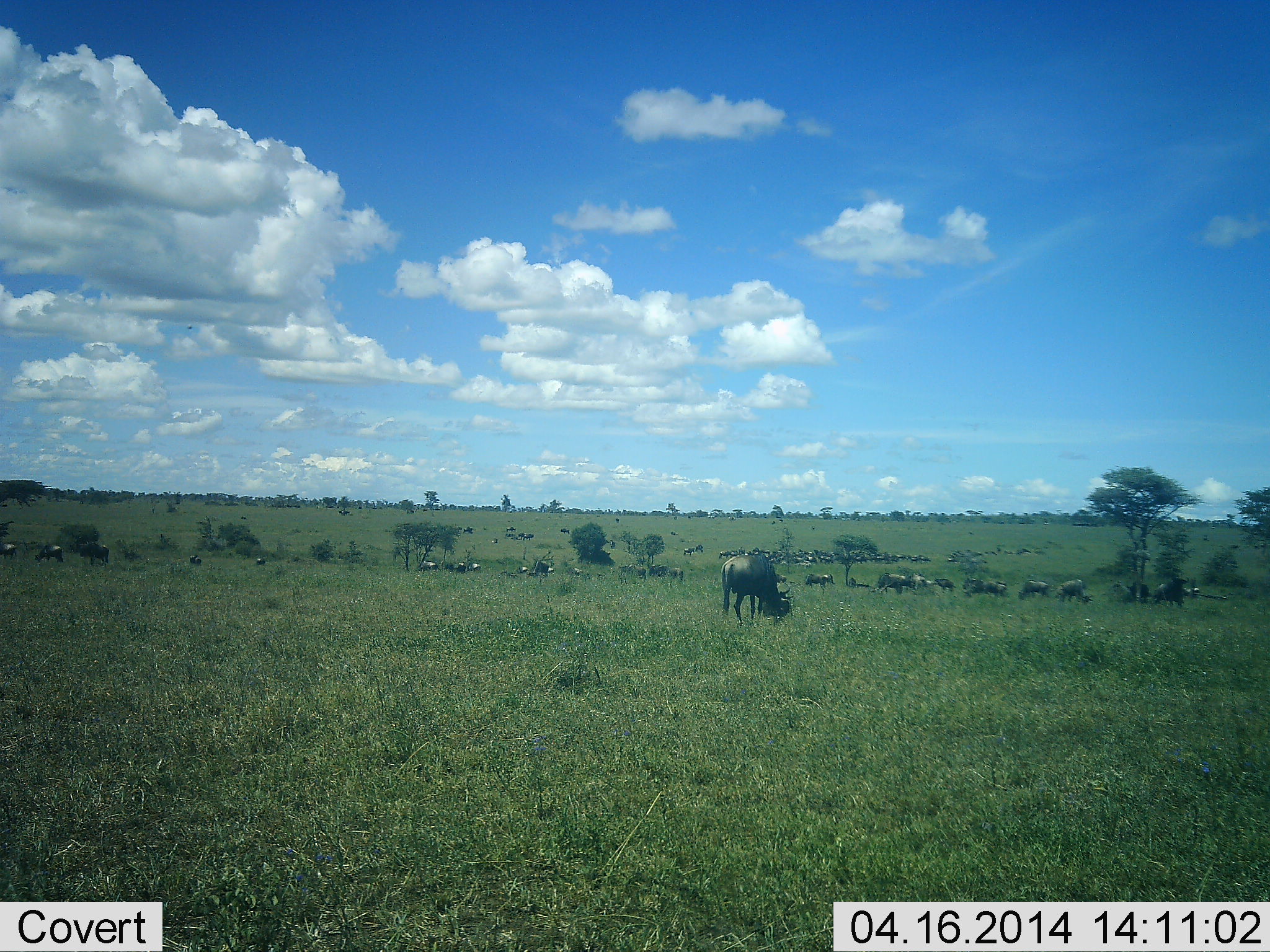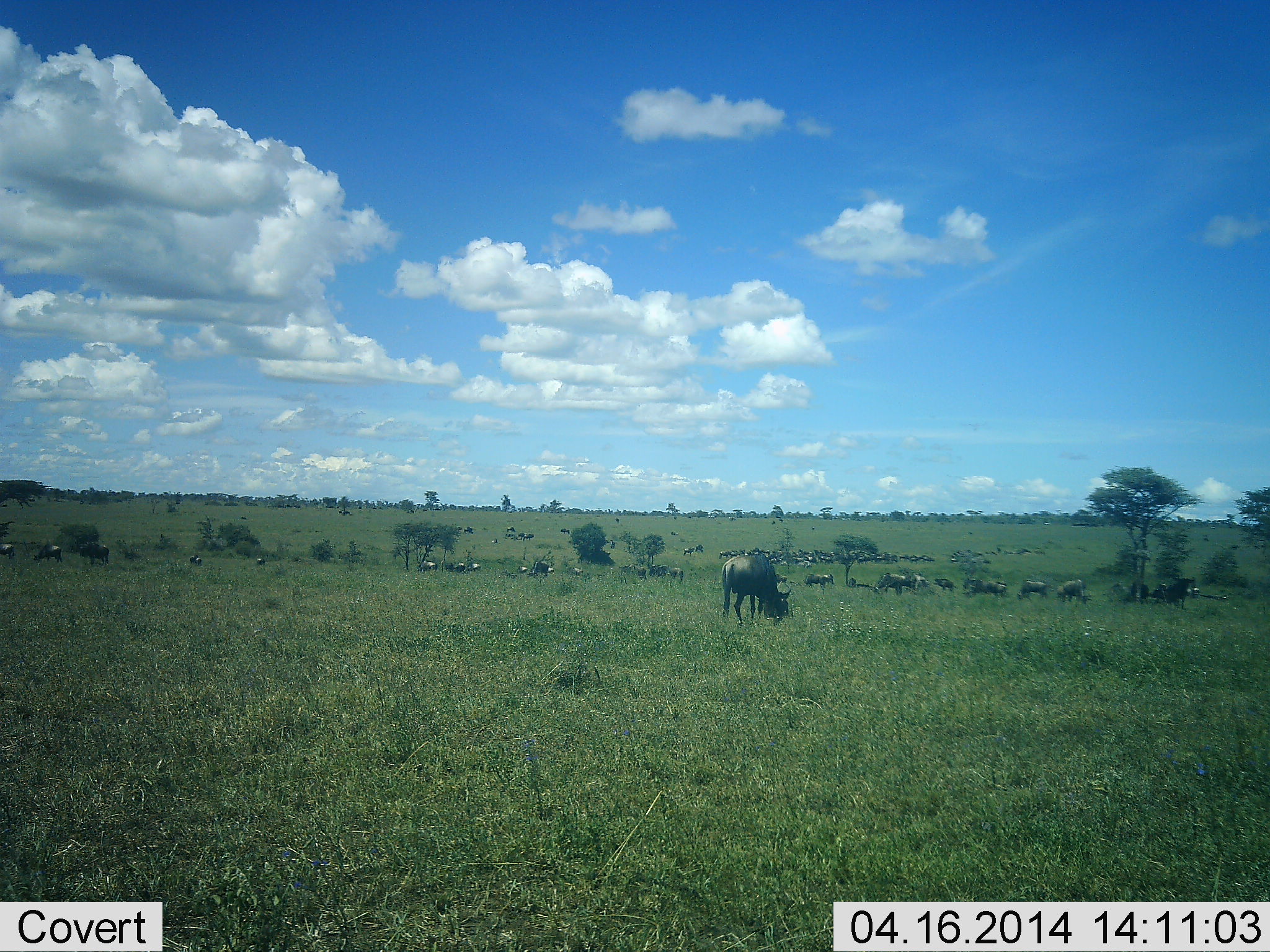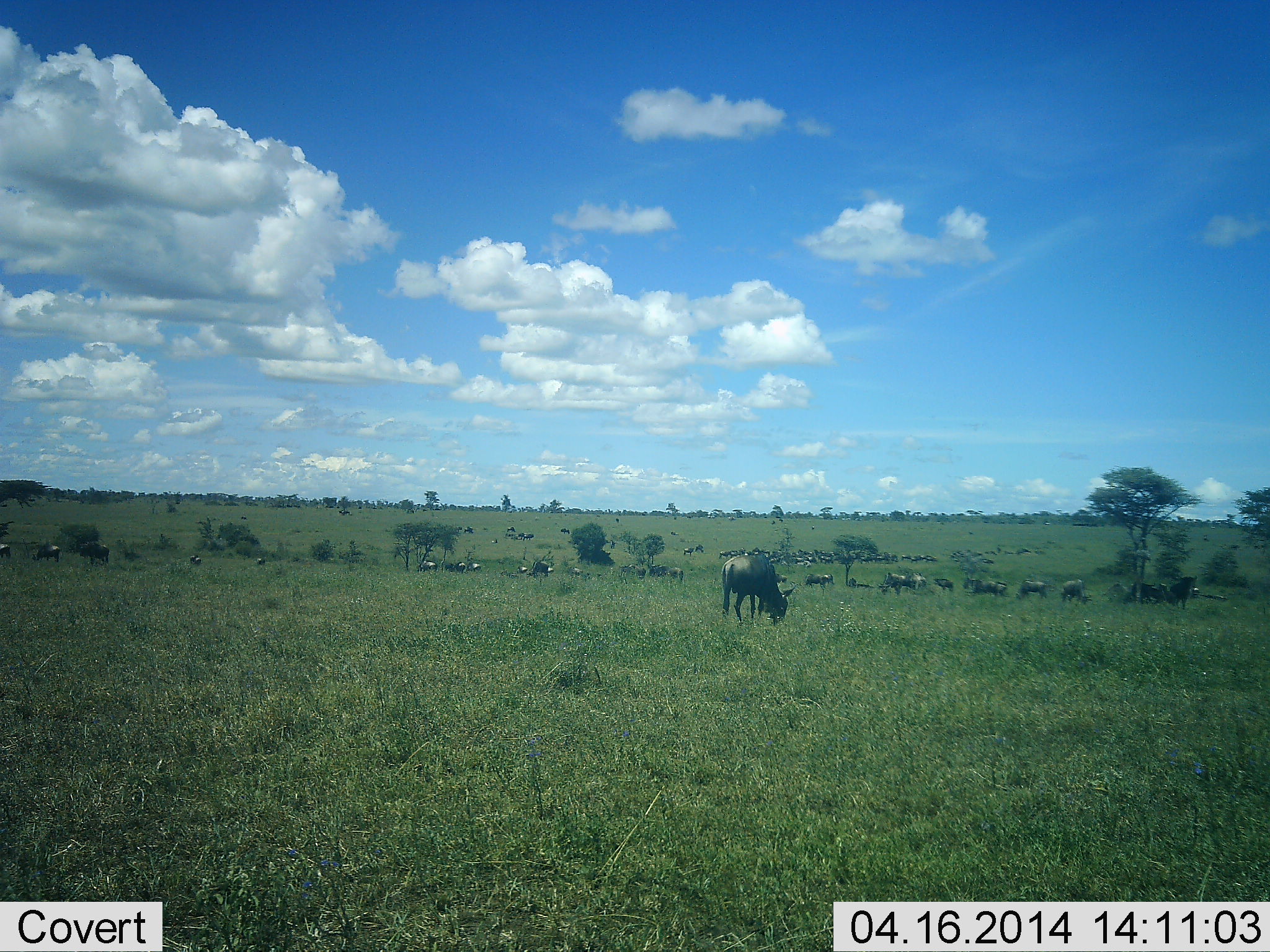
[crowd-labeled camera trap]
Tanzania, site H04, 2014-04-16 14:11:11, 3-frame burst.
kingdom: Animalia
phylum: Chordata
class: Mammalia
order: Artiodactyla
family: Bovidae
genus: Connochaetes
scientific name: Connochaetes taurinus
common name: blue wildebeest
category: wildebeest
Wildebeest (blue wildebeest) (Connochaetes taurinus), count 11-50. Behavior (volunteer vote fractions): standing 50%, resting 19%, moving 8%, interacting 4%. Young present (vote fraction): 0%. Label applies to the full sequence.